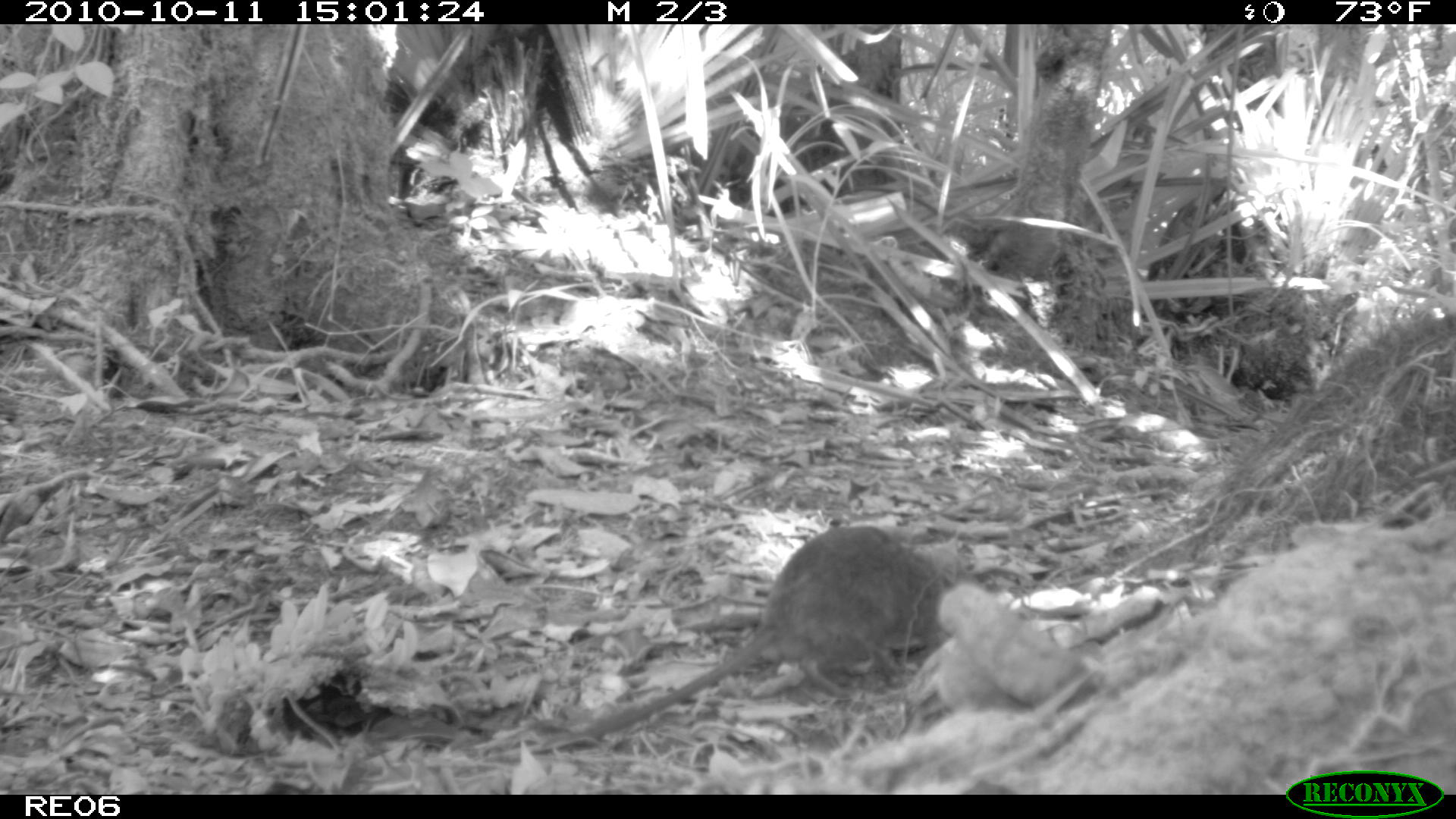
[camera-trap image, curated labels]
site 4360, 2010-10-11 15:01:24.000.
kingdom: Animalia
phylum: Chordata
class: Mammalia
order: Rodentia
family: Muridae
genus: Rattus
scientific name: Rattus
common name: rodent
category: unknown rat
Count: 1.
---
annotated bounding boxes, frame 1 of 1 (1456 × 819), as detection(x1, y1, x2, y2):
unknown rat: detection(548, 522, 970, 742)